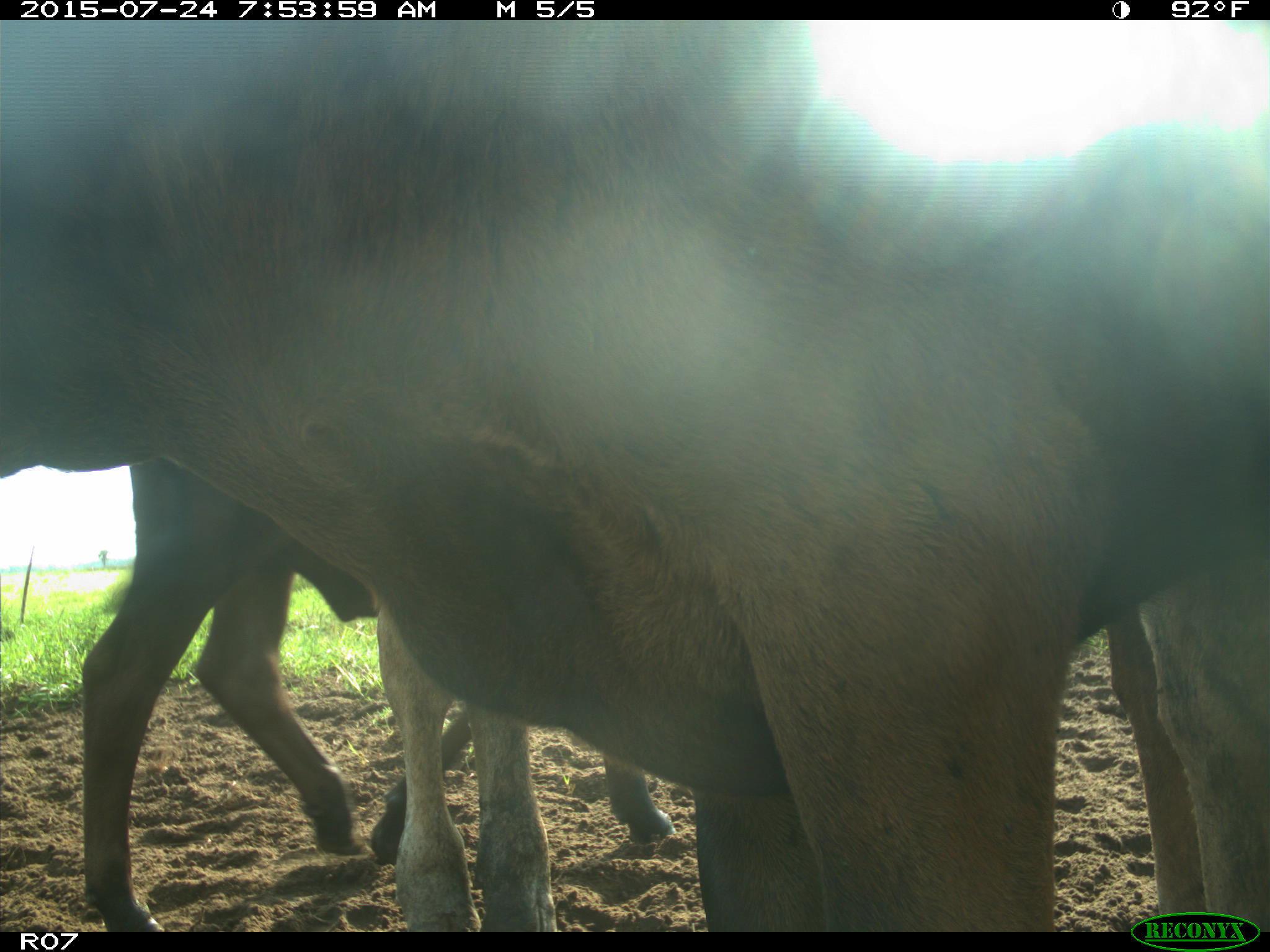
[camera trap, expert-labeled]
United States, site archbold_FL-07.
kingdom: Animalia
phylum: Chordata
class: Mammalia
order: Artiodactyla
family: Bovidae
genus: Bos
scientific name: Bos taurus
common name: domestic cow